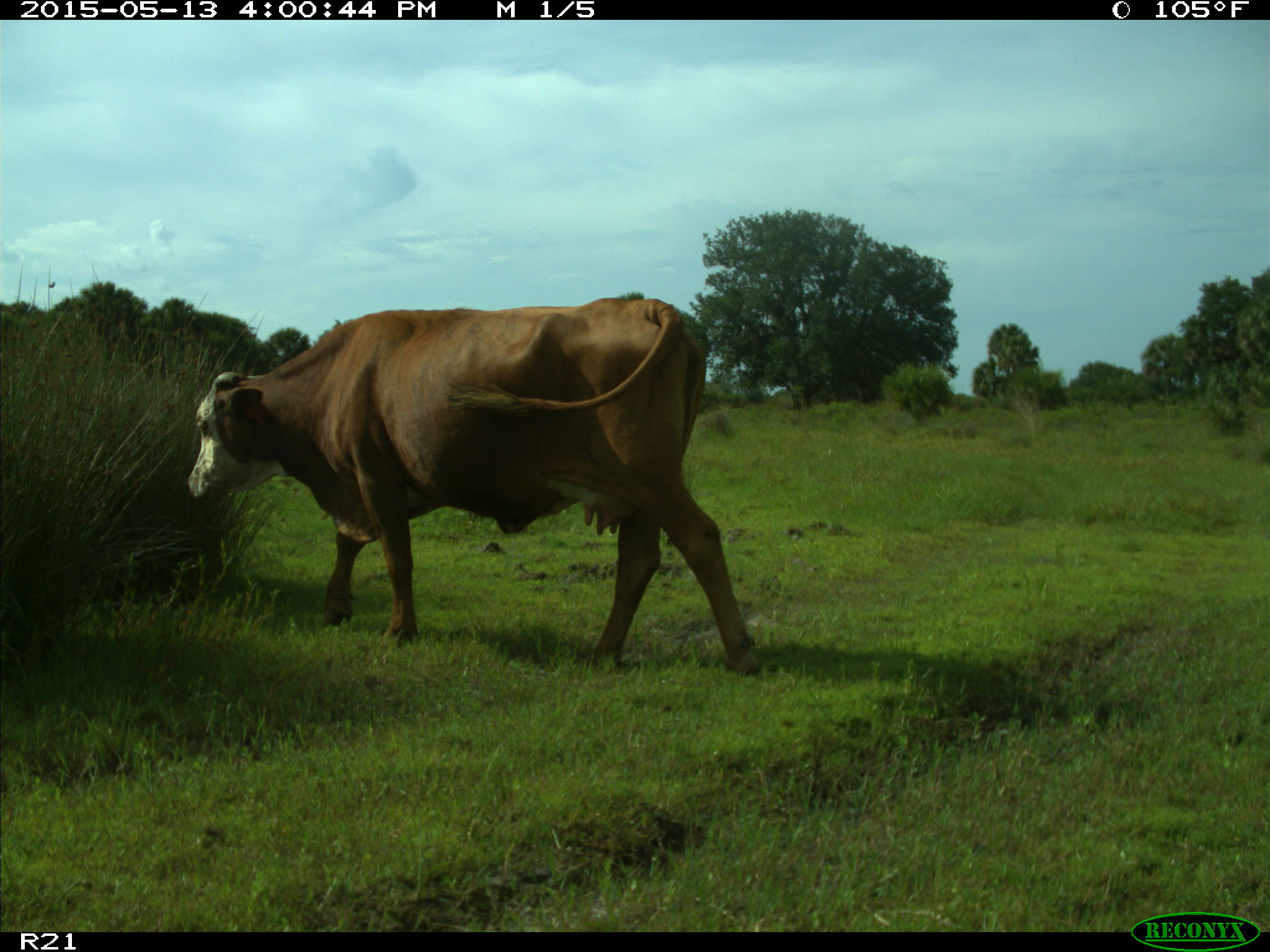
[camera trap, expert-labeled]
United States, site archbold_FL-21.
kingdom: Animalia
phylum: Chordata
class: Mammalia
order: Artiodactyla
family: Bovidae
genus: Bos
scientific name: Bos taurus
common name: domestic cow